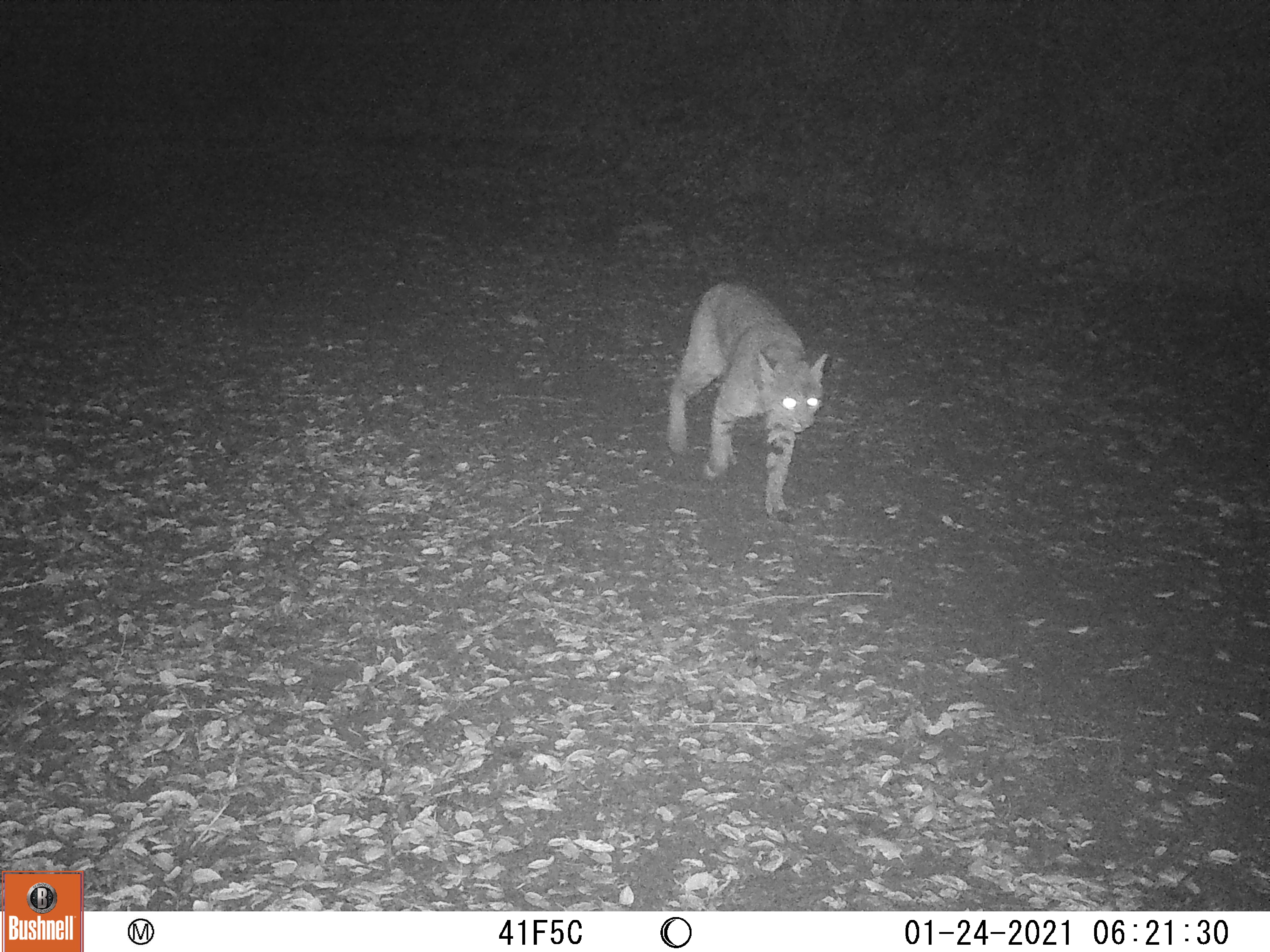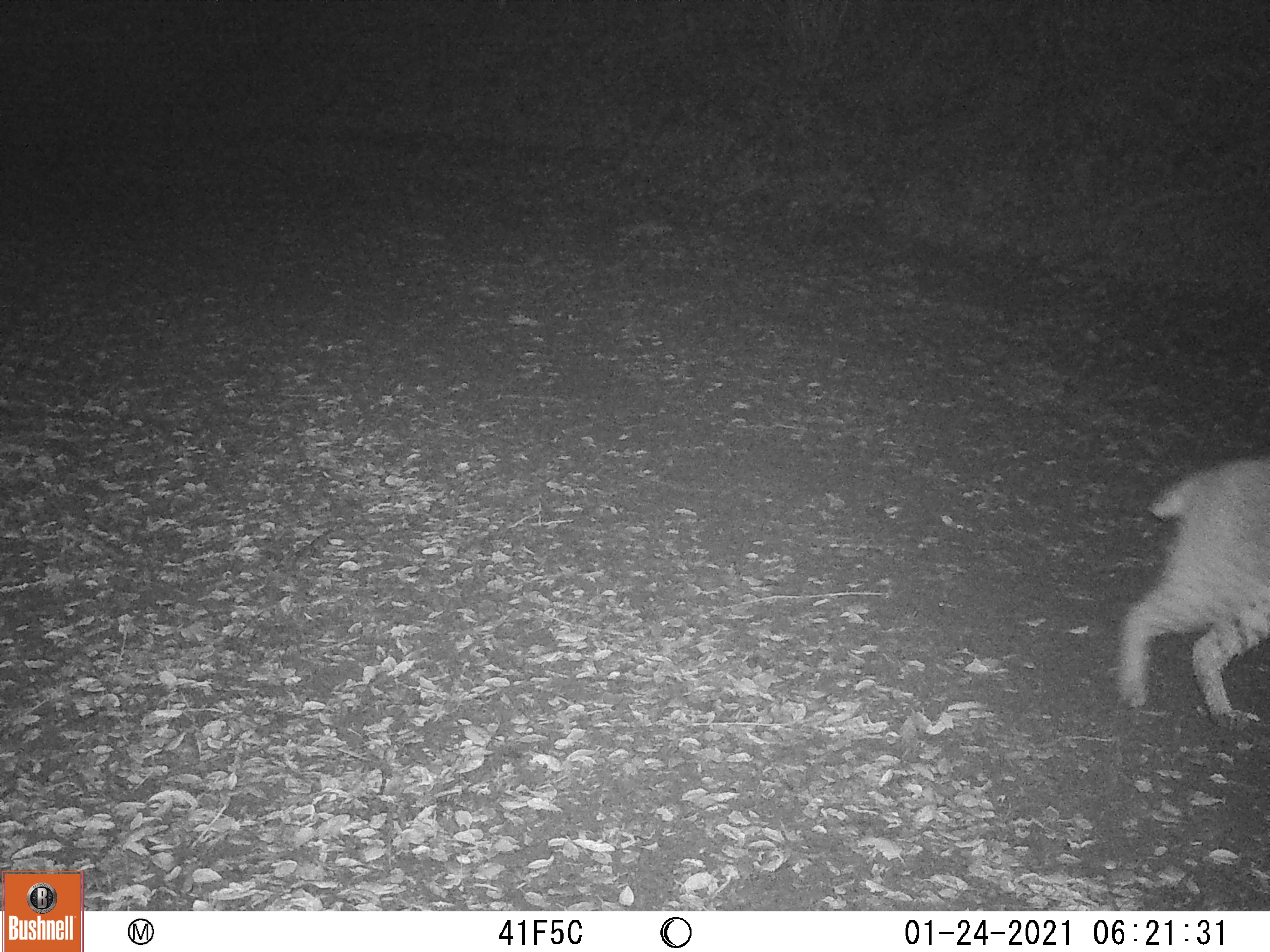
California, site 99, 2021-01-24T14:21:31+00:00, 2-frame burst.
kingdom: Animalia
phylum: Chordata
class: Mammalia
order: Carnivora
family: Felidae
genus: Lynx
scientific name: Lynx rufus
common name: bobcat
Bobcat (Lynx rufus).